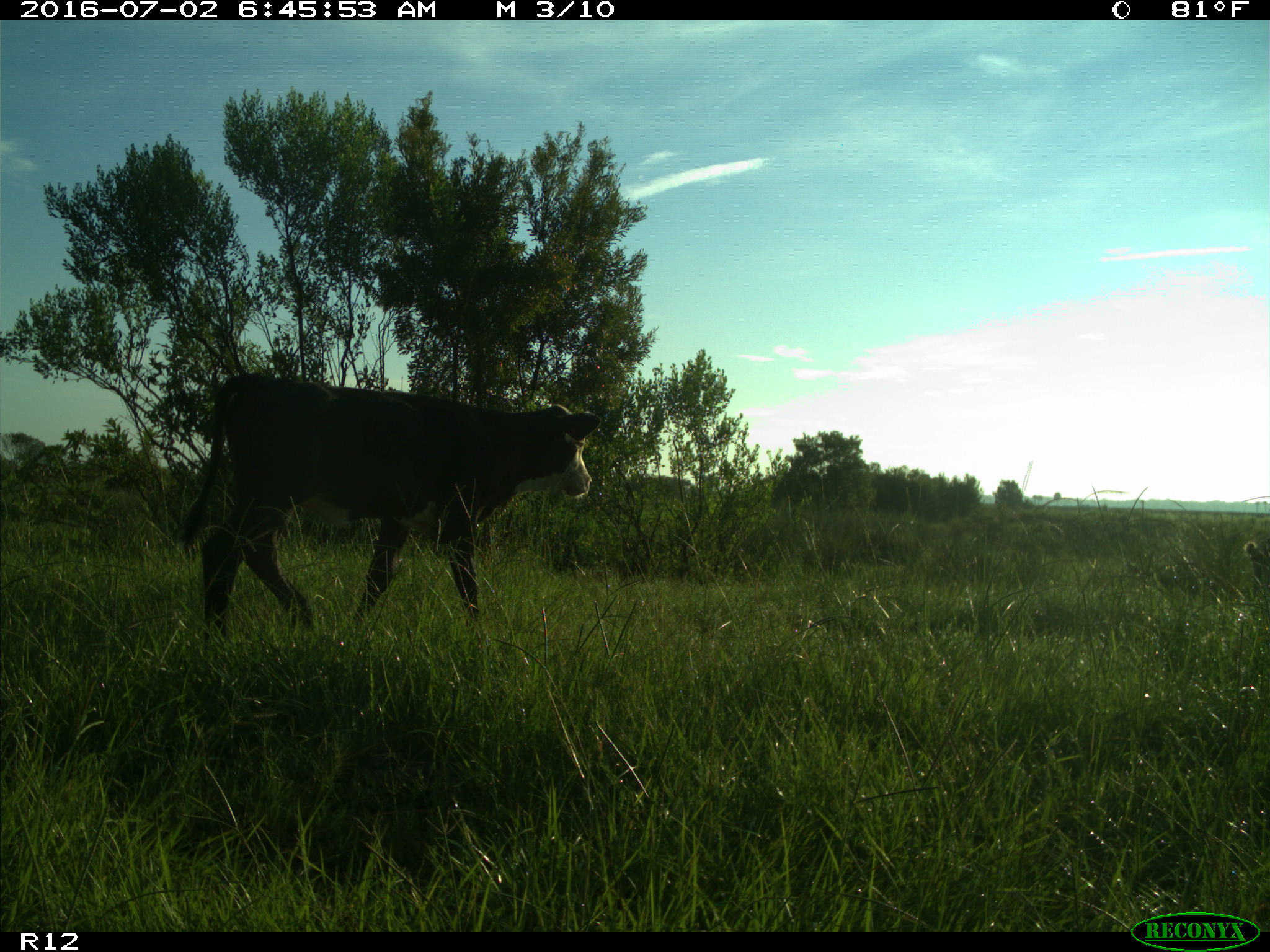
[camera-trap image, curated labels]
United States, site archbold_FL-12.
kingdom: Animalia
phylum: Chordata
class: Mammalia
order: Artiodactyla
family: Bovidae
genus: Bos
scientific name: Bos taurus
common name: domestic cow